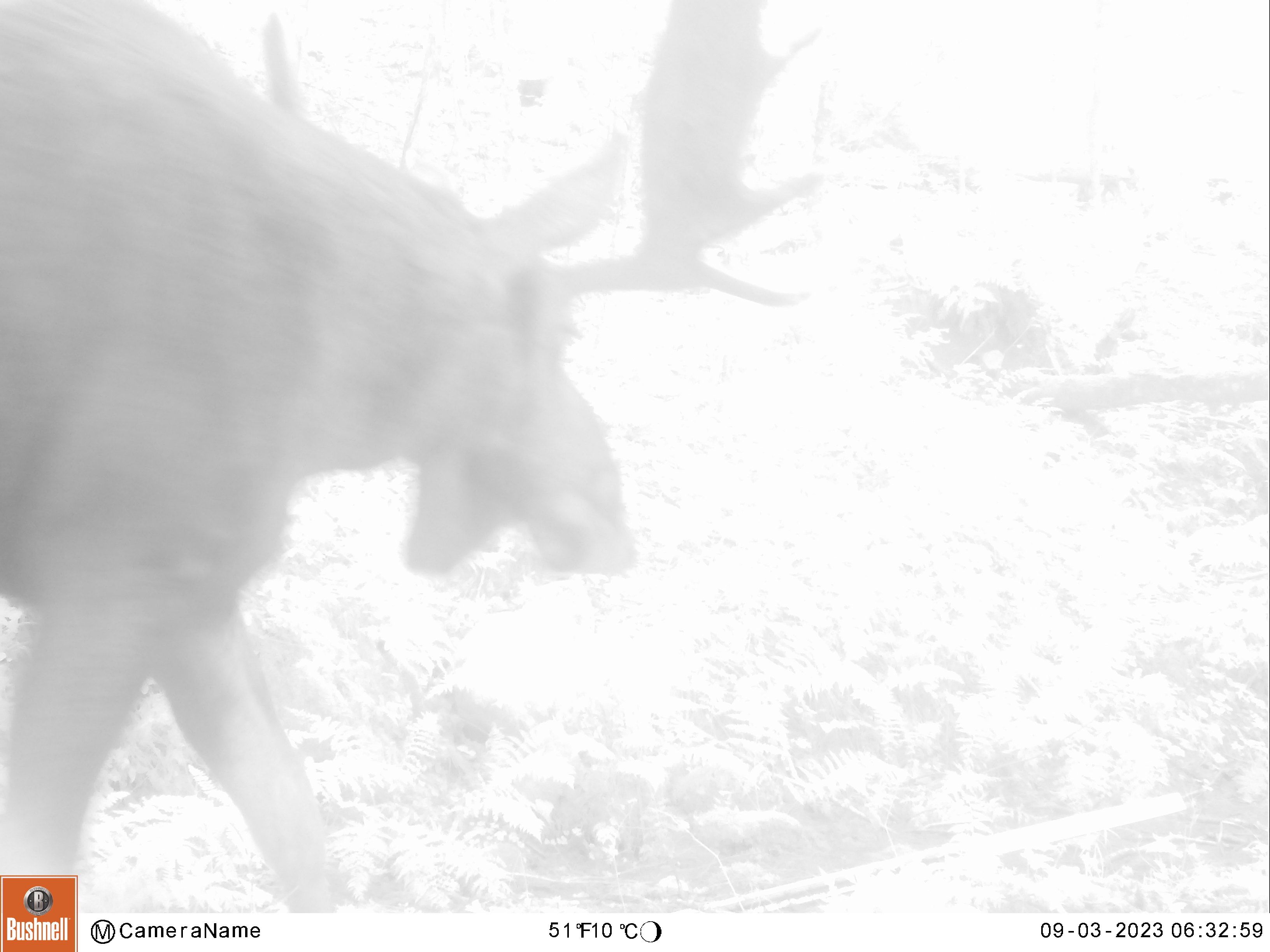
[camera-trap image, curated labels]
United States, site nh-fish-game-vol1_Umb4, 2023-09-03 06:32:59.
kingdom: Animalia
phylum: Chordata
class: Mammalia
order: Artiodactyla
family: Cervidae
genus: Alces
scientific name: Alces alces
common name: moose